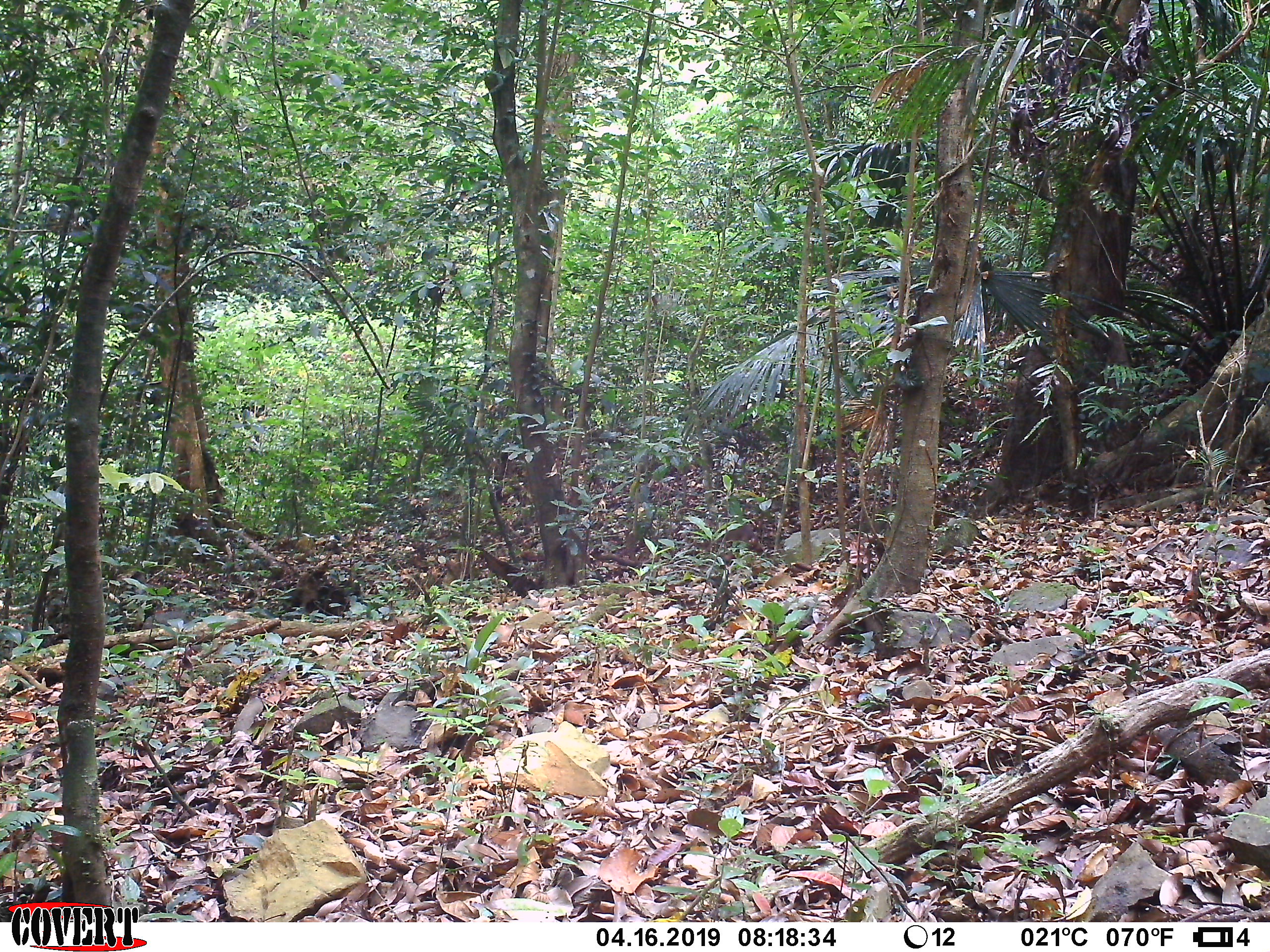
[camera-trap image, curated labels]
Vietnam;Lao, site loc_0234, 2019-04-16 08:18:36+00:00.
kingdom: Animalia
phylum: Chordata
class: Mammalia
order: Primates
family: Cercopithecidae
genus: Macaca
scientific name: Macaca arctoides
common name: stump-tailed macaque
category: stump tailed macaque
Stump tailed macaque (stump-tailed macaque) (Macaca arctoides). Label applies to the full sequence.